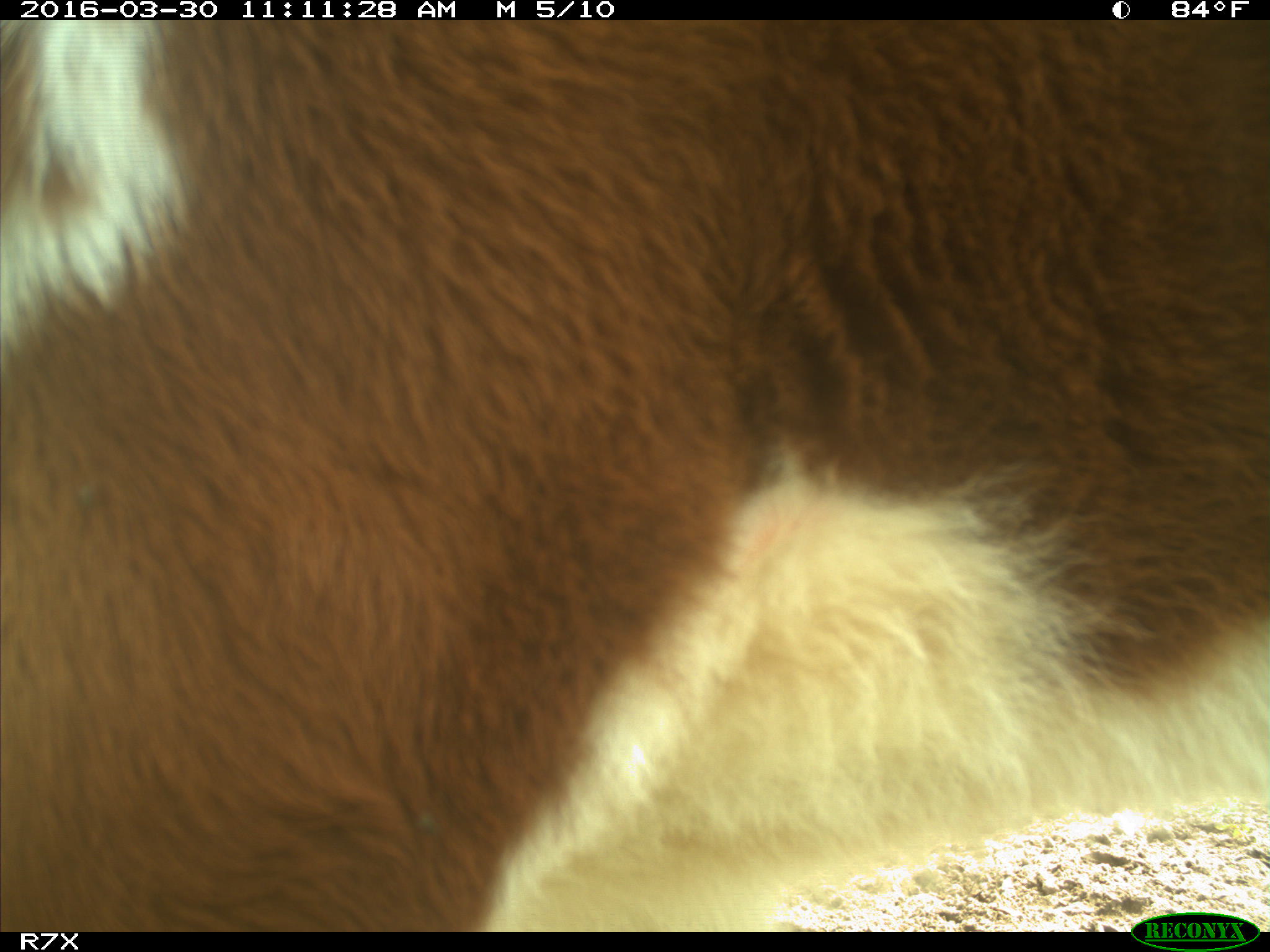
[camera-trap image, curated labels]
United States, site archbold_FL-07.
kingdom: Animalia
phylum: Chordata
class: Mammalia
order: Artiodactyla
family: Bovidae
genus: Bos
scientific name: Bos taurus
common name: domestic cow